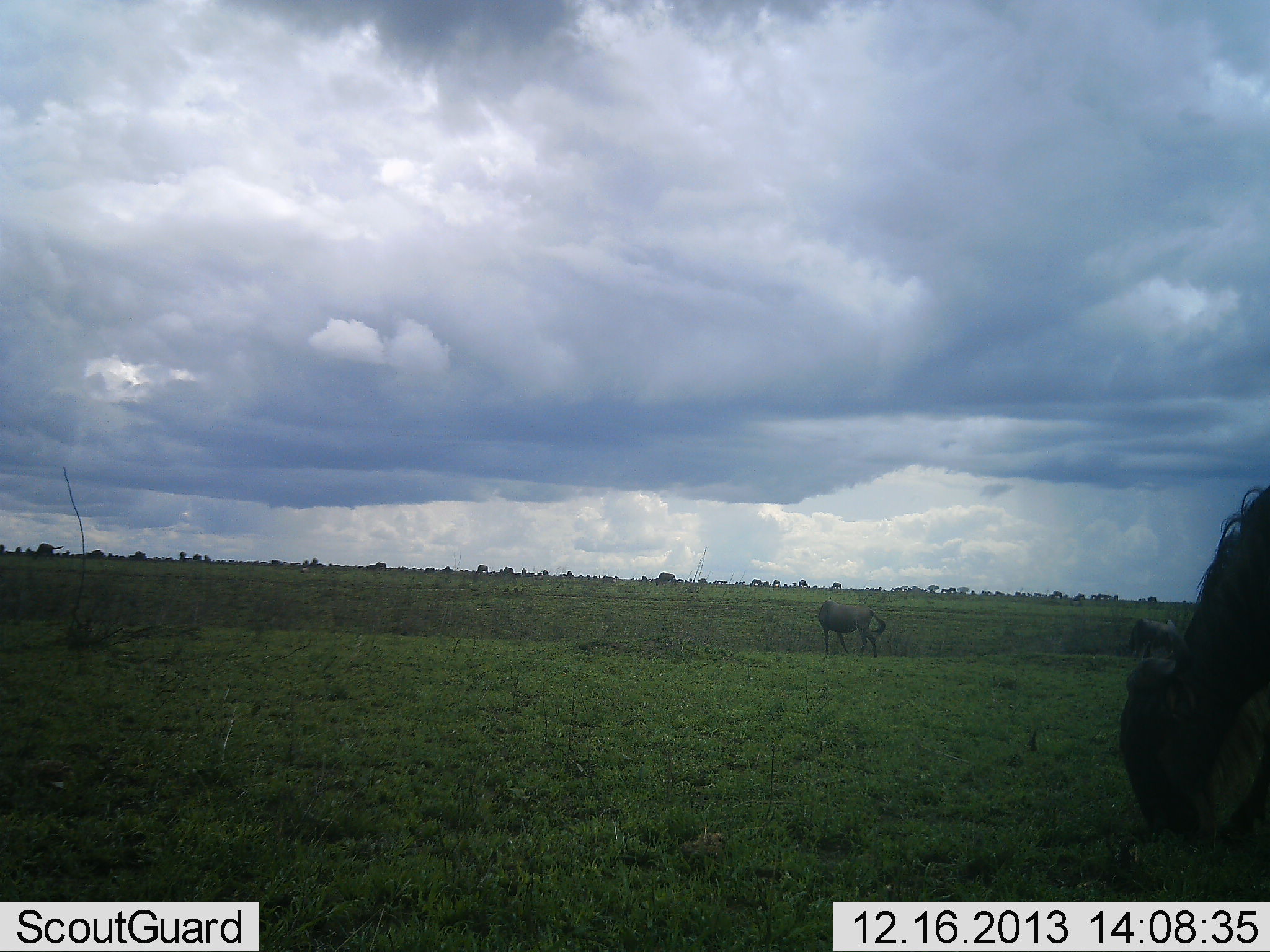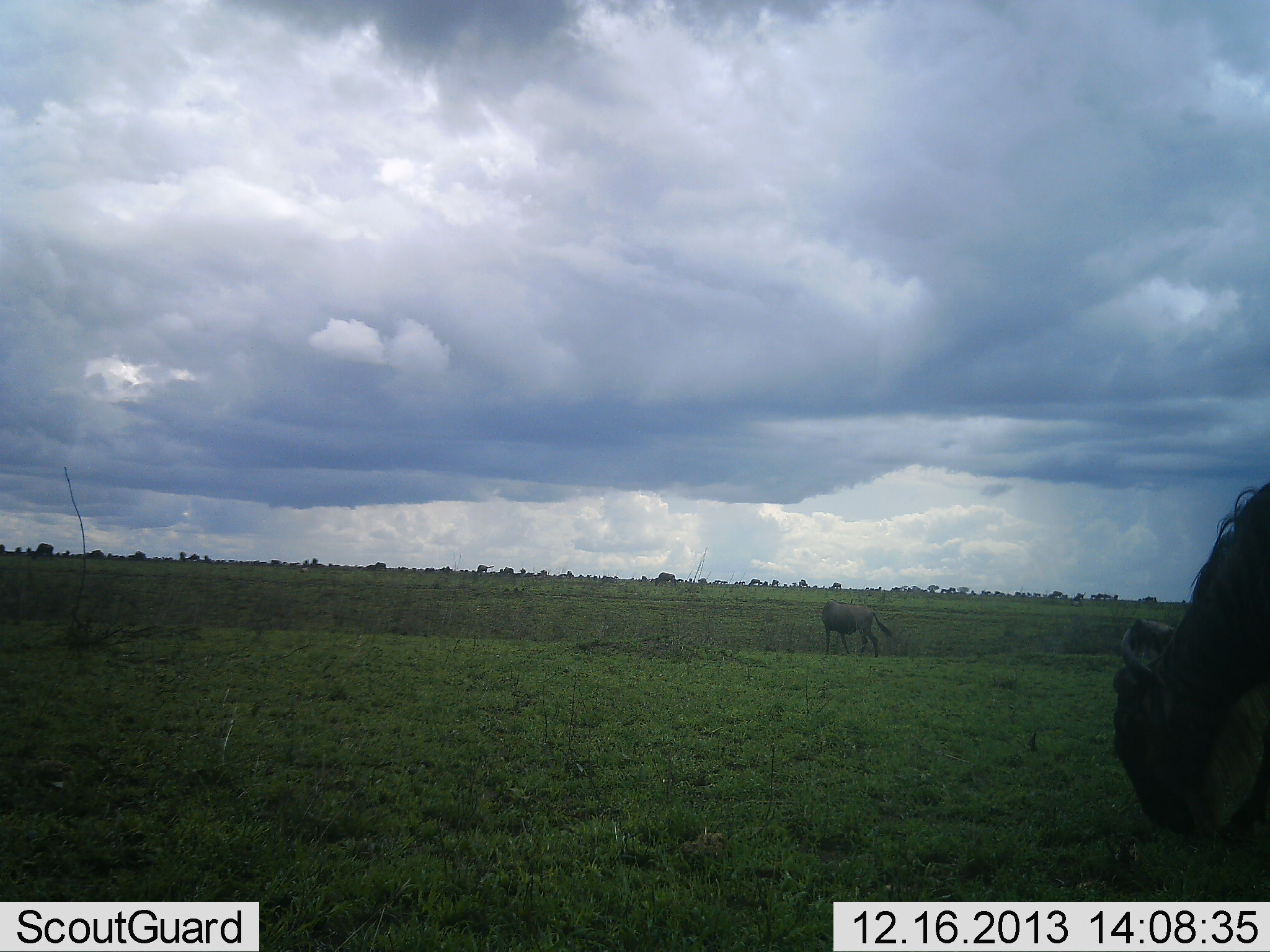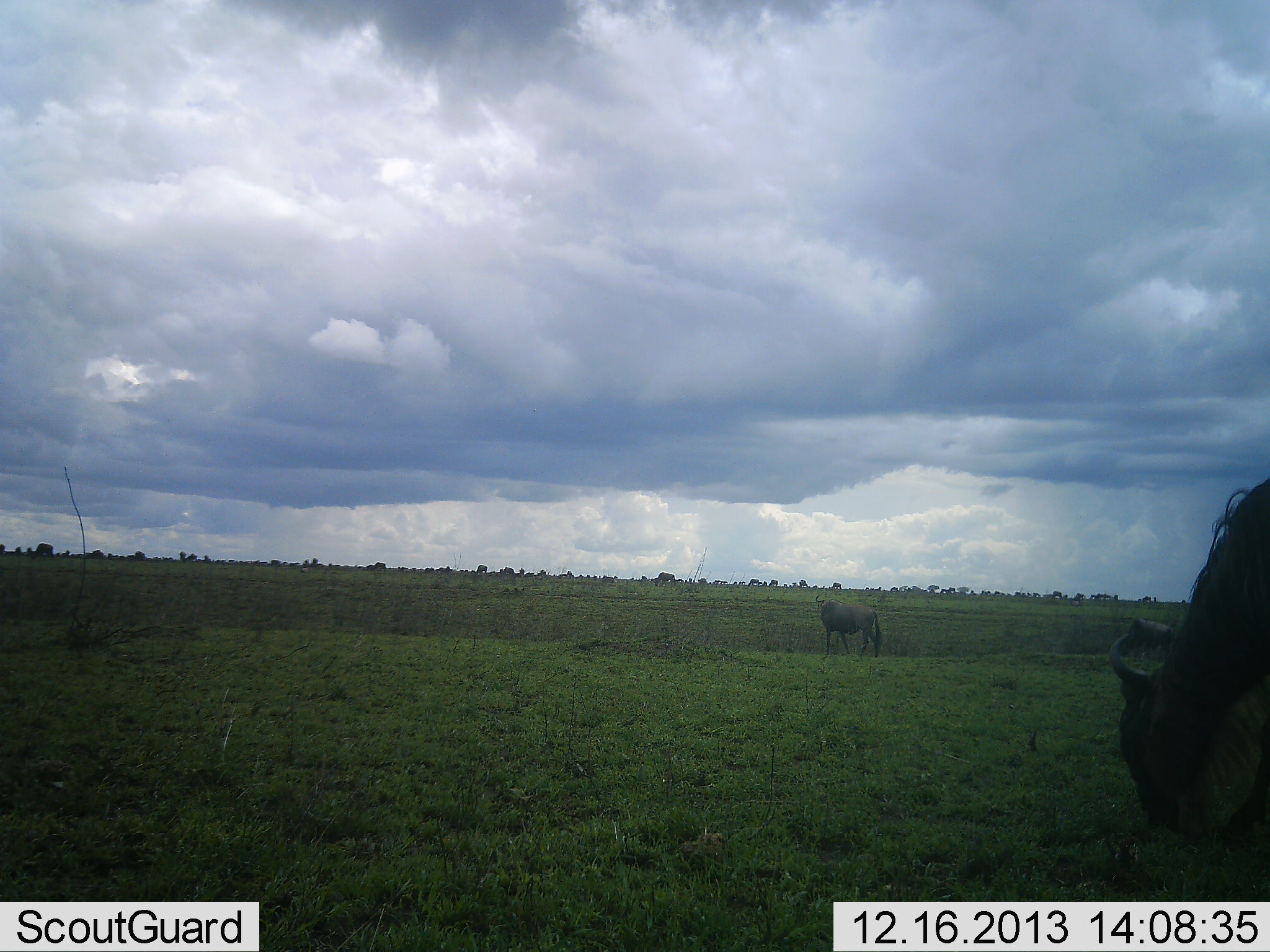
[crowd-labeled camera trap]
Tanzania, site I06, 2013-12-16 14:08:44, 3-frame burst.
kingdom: Animalia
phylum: Chordata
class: Mammalia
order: Artiodactyla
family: Bovidae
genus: Connochaetes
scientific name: Connochaetes taurinus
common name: blue wildebeest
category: wildebeest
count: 3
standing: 40%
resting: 0%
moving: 0%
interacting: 0%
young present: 0%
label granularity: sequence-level